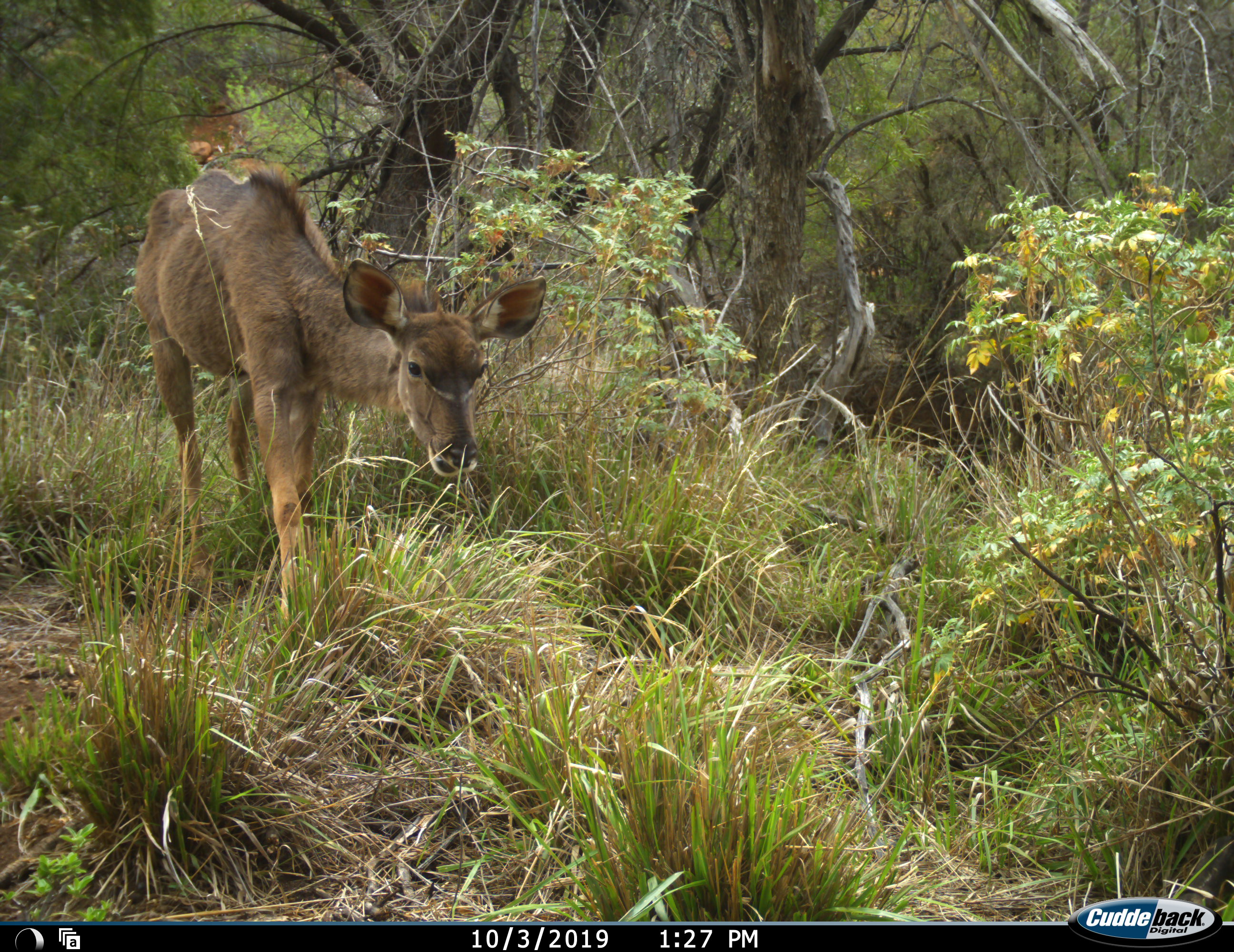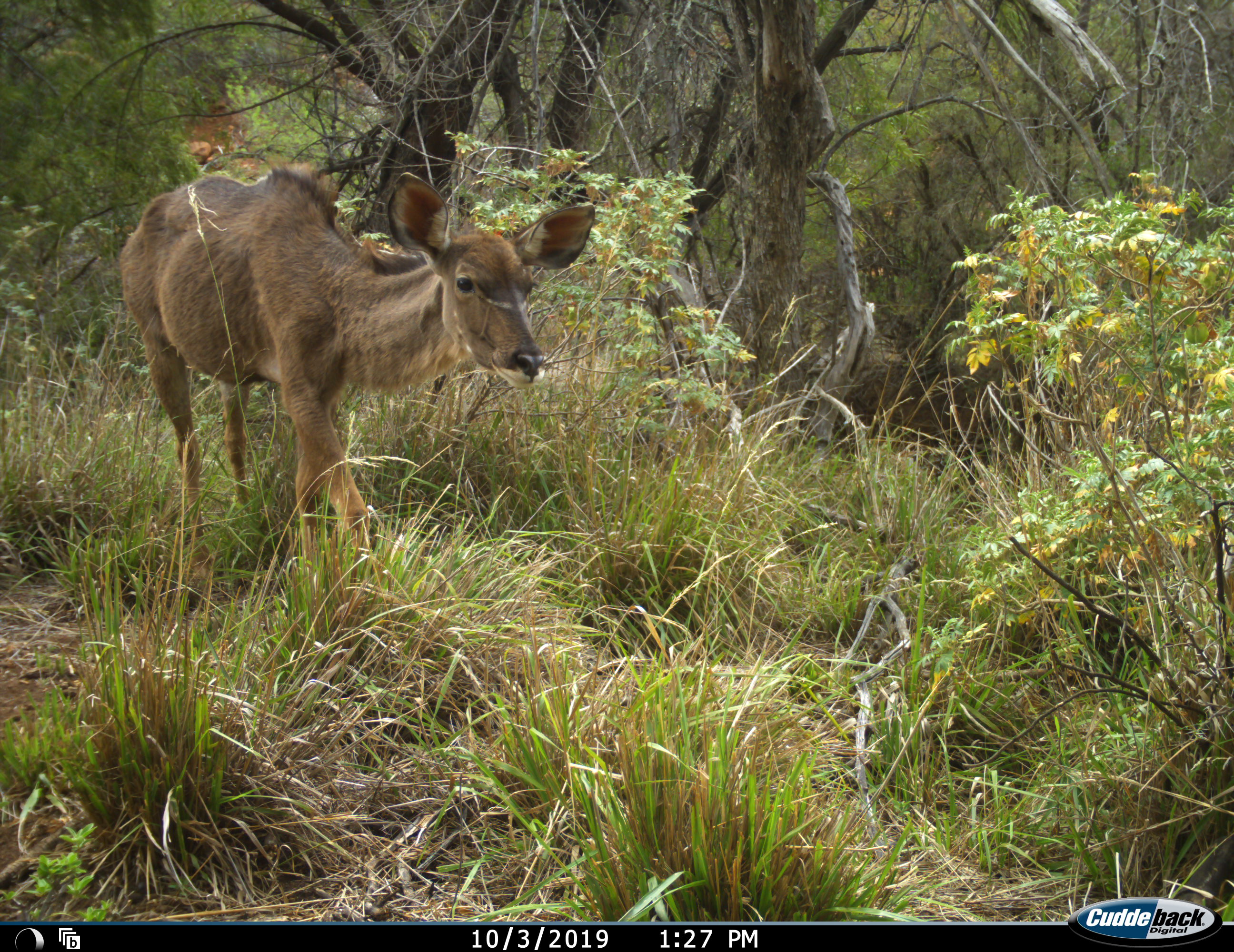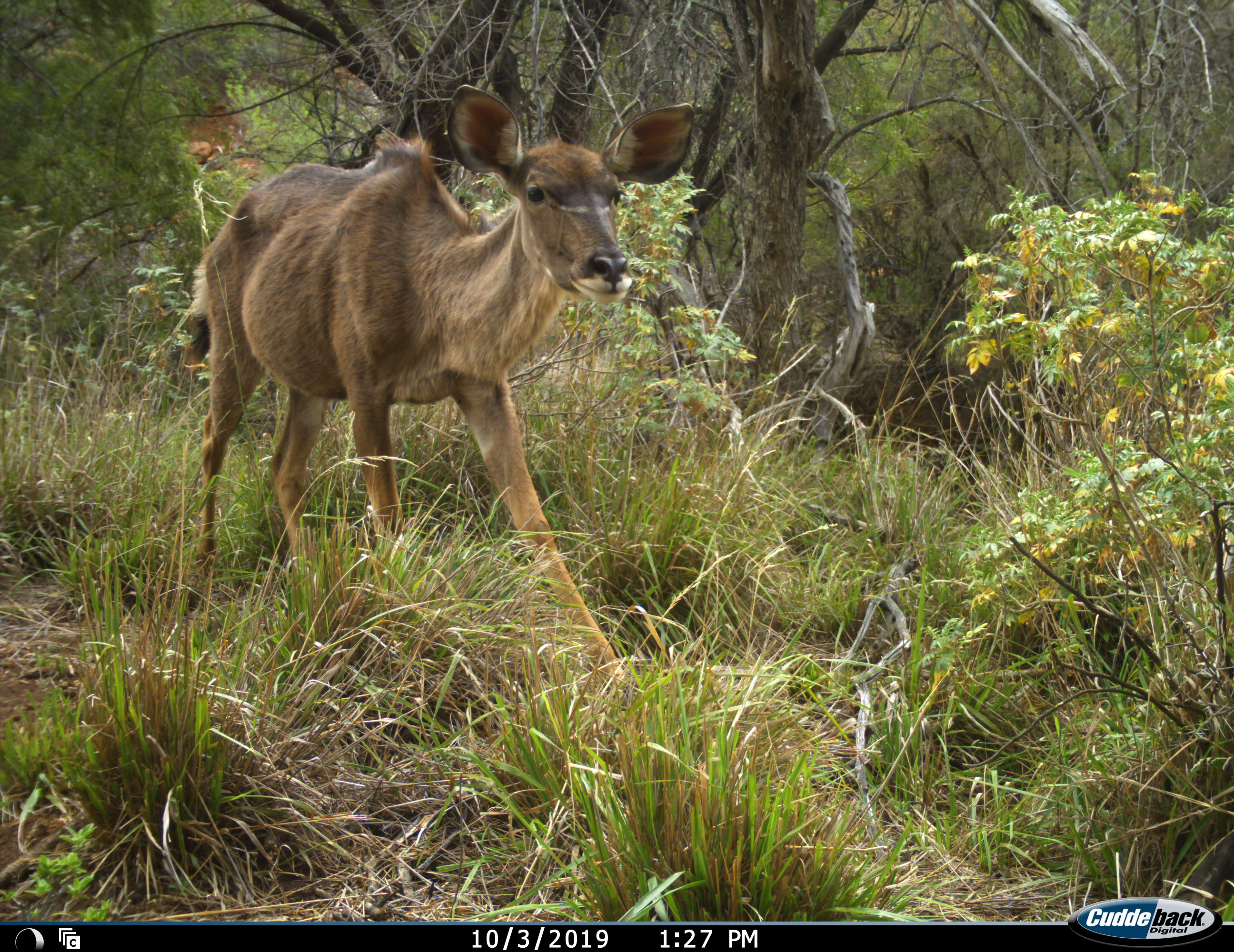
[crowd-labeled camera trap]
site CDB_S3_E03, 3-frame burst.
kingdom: Animalia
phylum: Chordata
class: Mammalia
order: Artiodactyla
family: Bovidae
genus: Tragelaphus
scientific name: Tragelaphus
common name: kudu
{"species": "kudu (Tragelaphus)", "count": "1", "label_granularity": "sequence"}